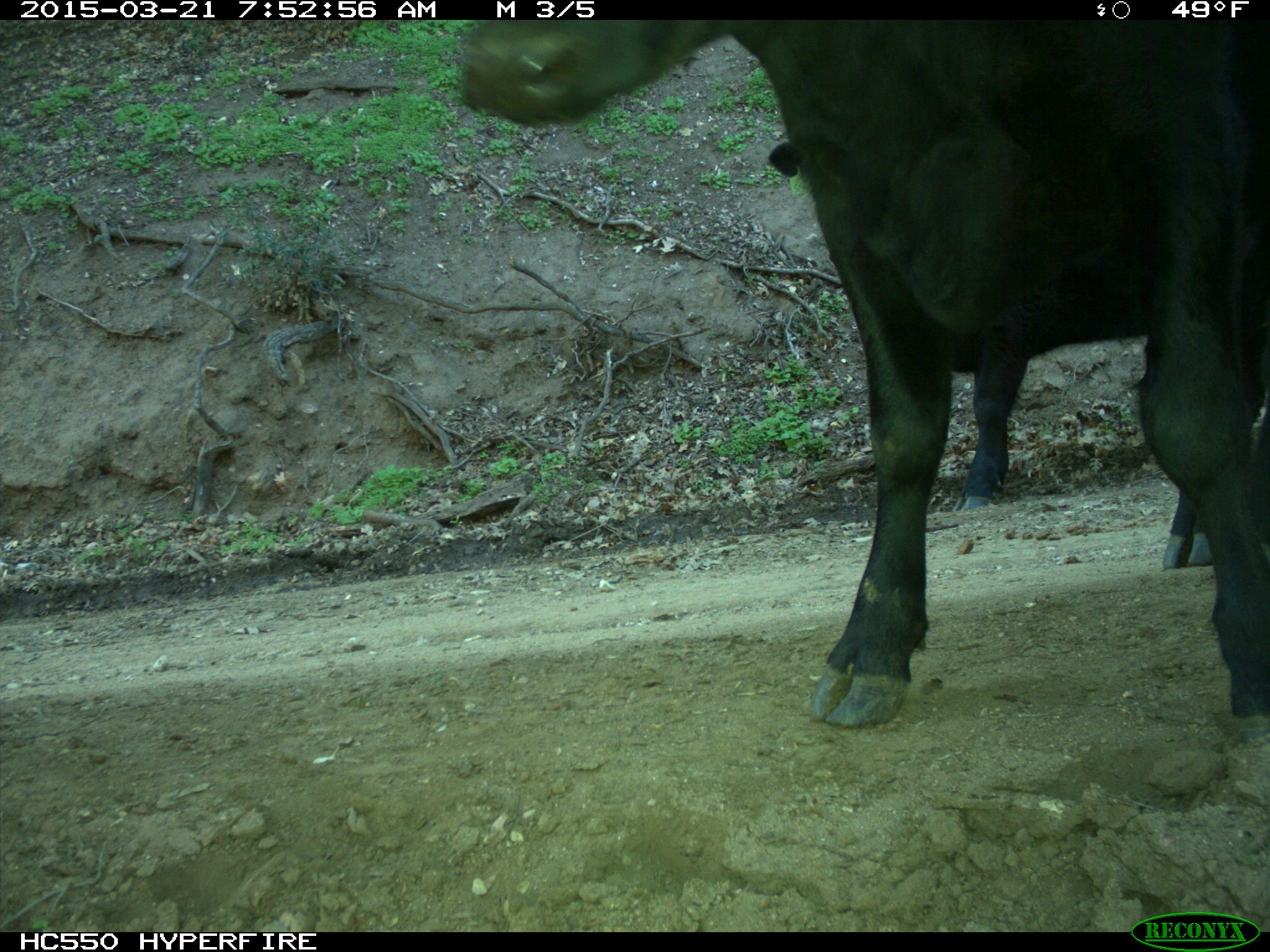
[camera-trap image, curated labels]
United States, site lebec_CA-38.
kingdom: Animalia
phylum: Chordata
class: Mammalia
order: Artiodactyla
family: Bovidae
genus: Bos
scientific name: Bos taurus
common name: domestic cow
Bos taurus (domestic cow).